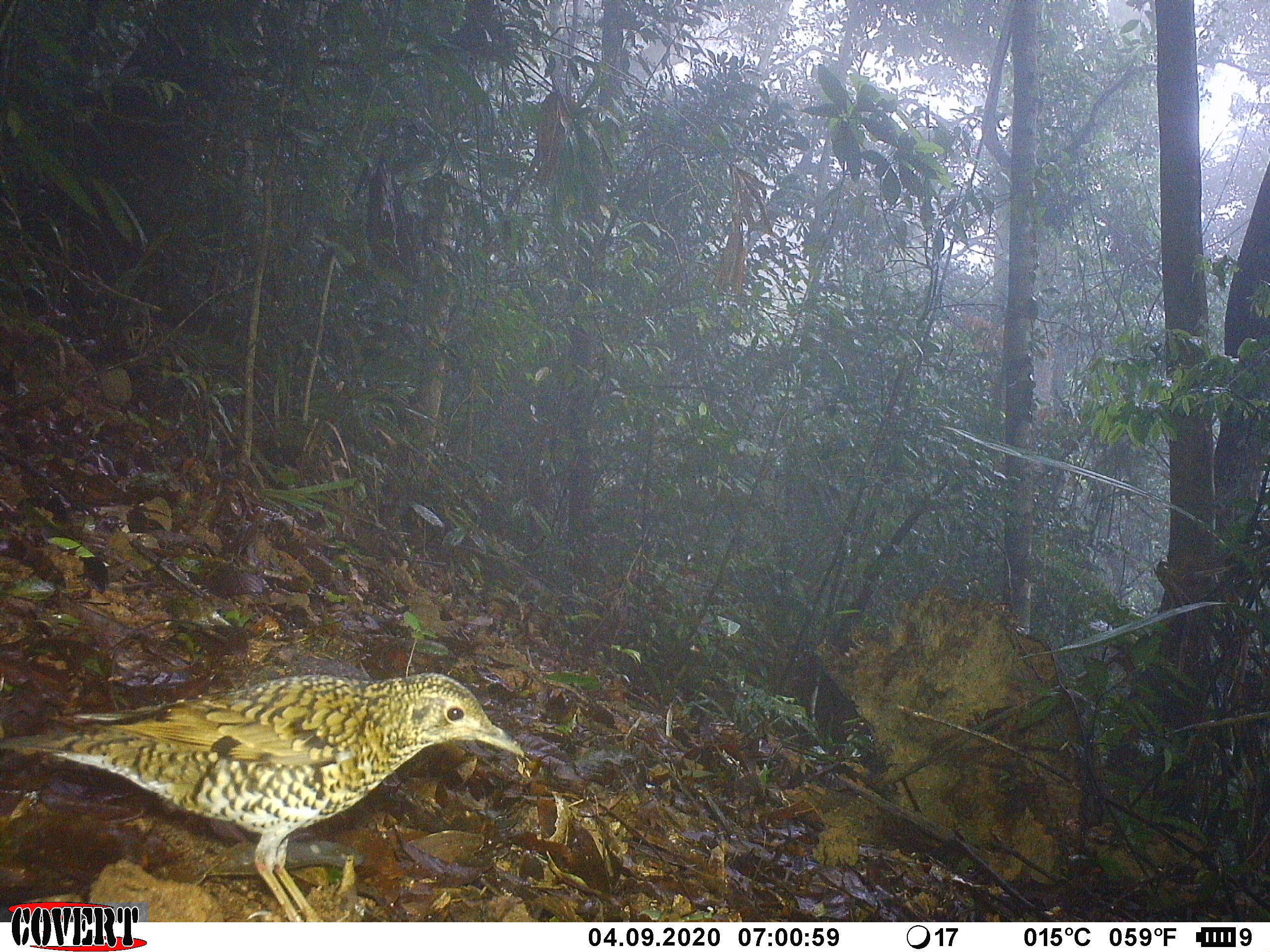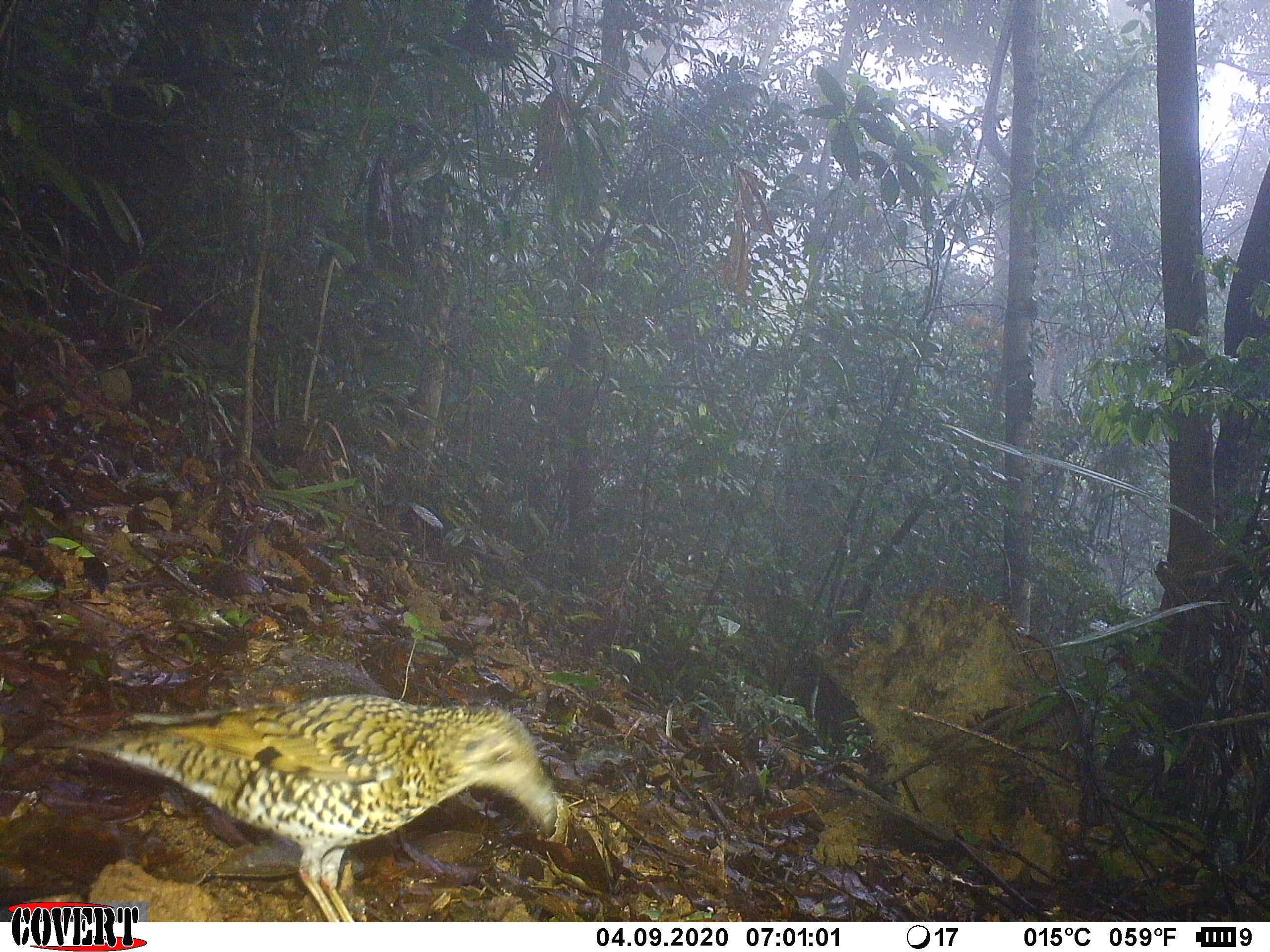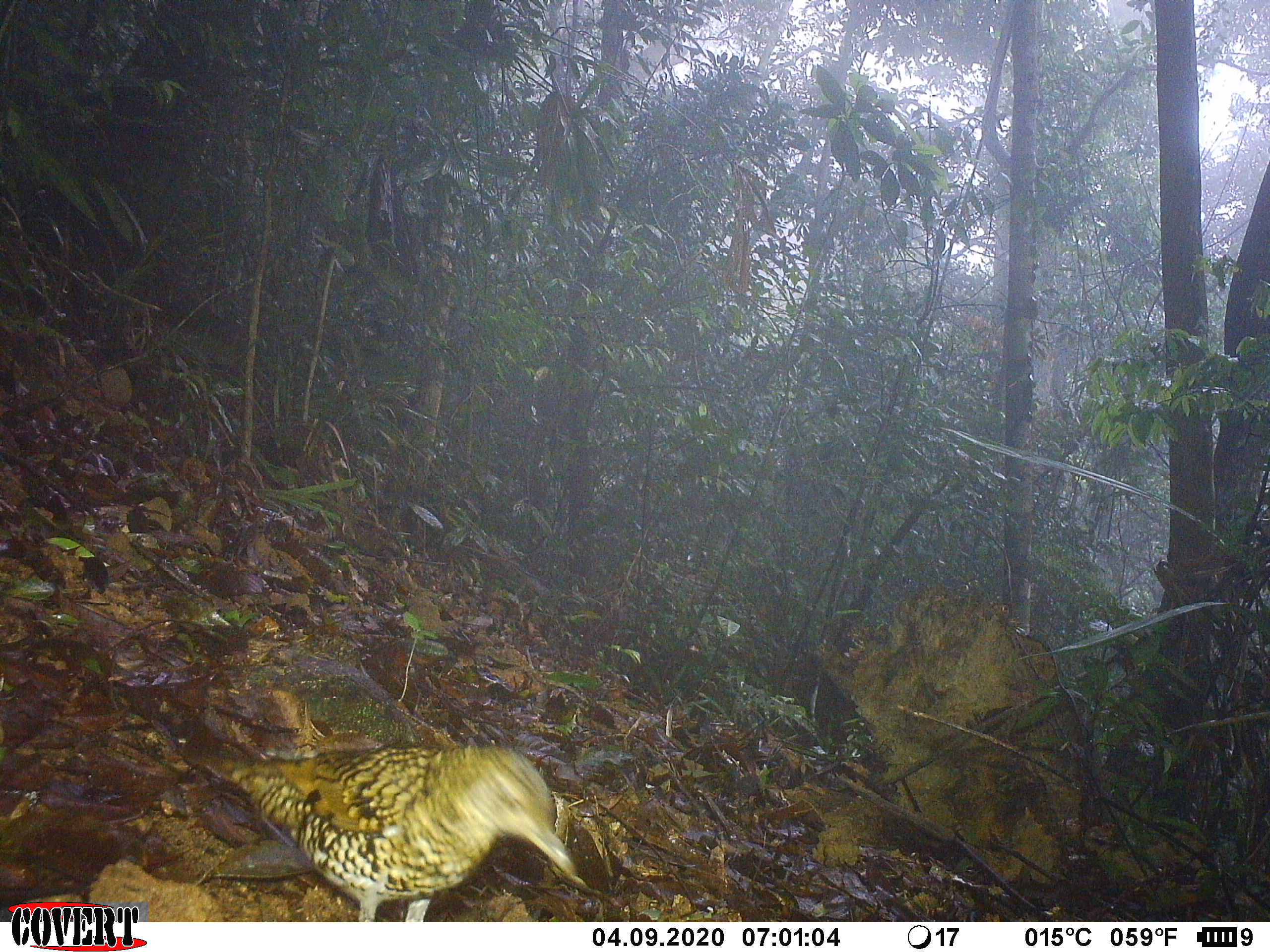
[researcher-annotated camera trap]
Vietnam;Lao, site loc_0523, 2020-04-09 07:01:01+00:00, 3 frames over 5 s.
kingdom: Animalia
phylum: Chordata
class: Aves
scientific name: Aves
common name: bird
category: unidentified bird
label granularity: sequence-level